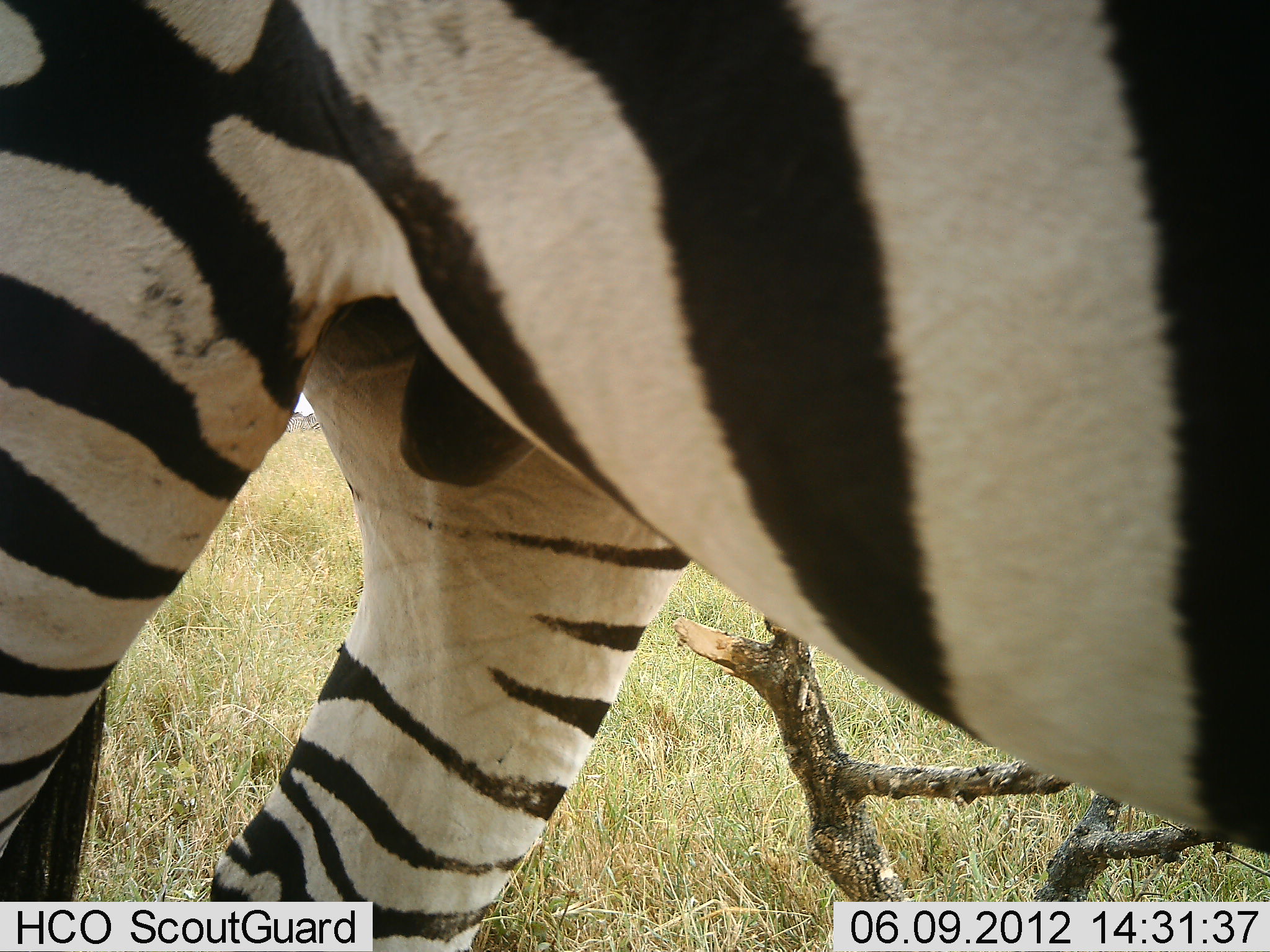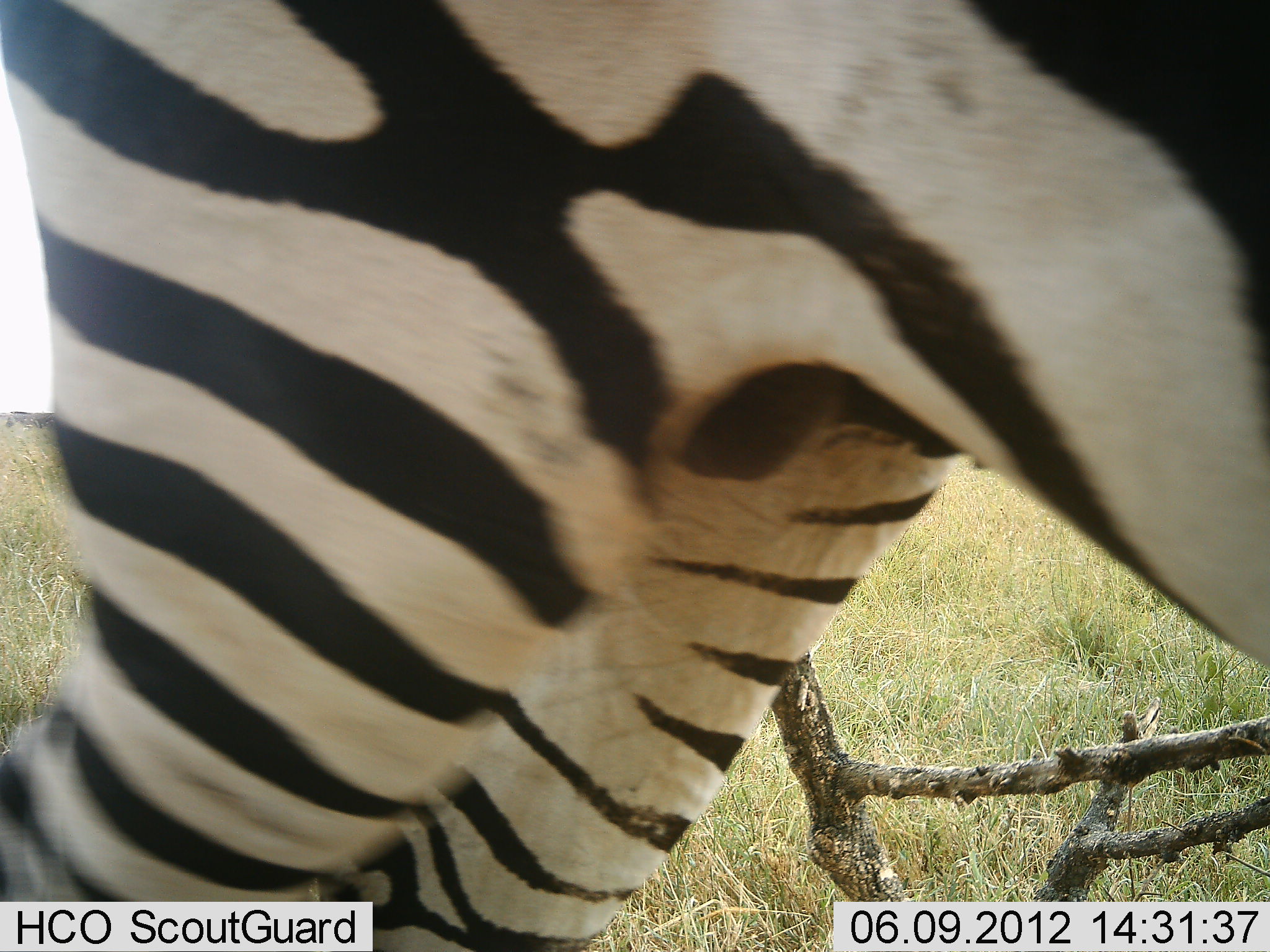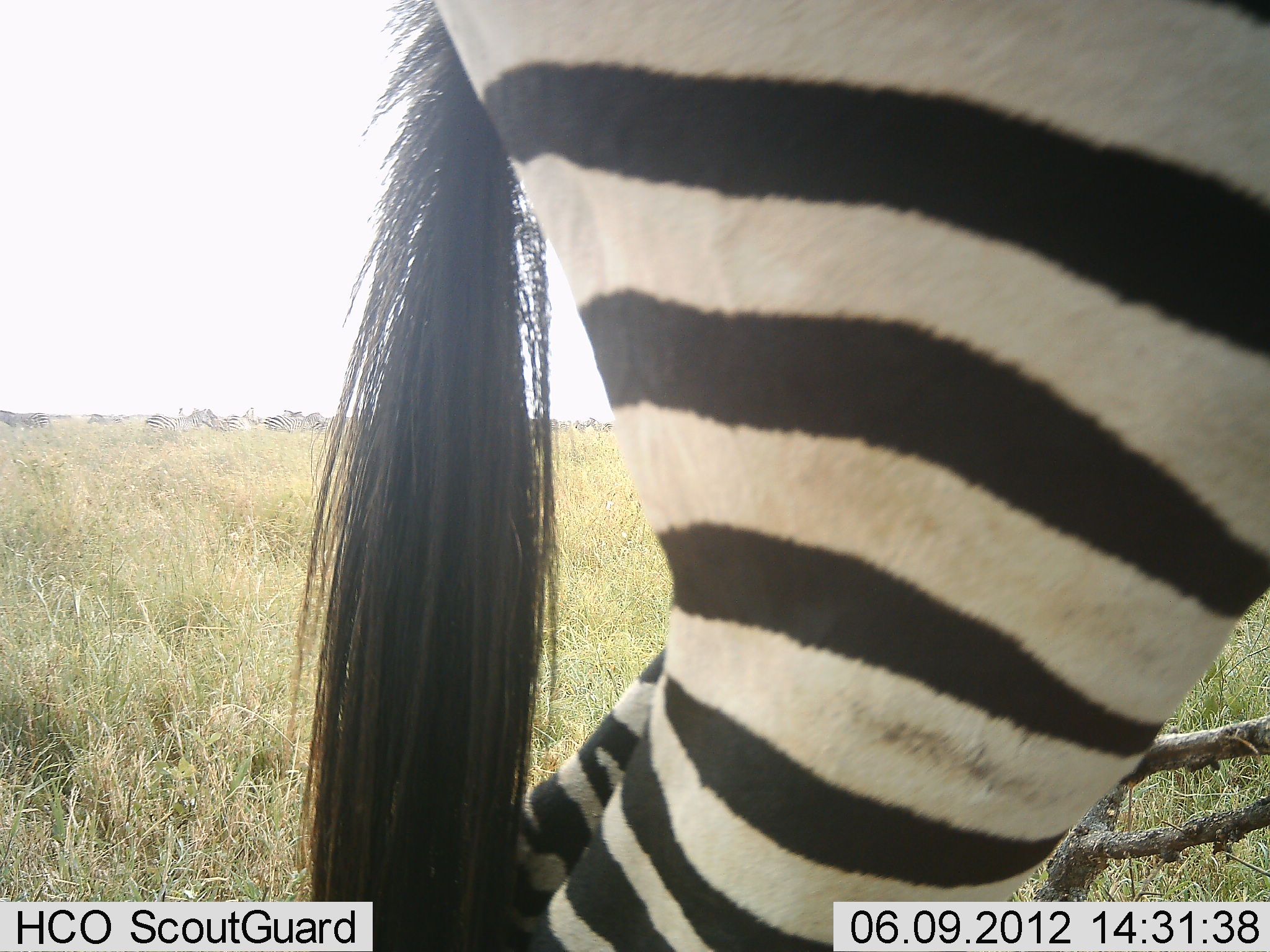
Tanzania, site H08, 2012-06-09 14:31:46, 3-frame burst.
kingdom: Animalia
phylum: Chordata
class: Mammalia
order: Perissodactyla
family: Equidae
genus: Equus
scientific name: Equus quagga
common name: plains zebra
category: zebra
Zebra (plains zebra) (Equus quagga), count 1. Behavior (volunteer vote fractions): standing 60%, resting 0%, moving 70%, interacting 0%. Young present (vote fraction): 0%. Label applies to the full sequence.